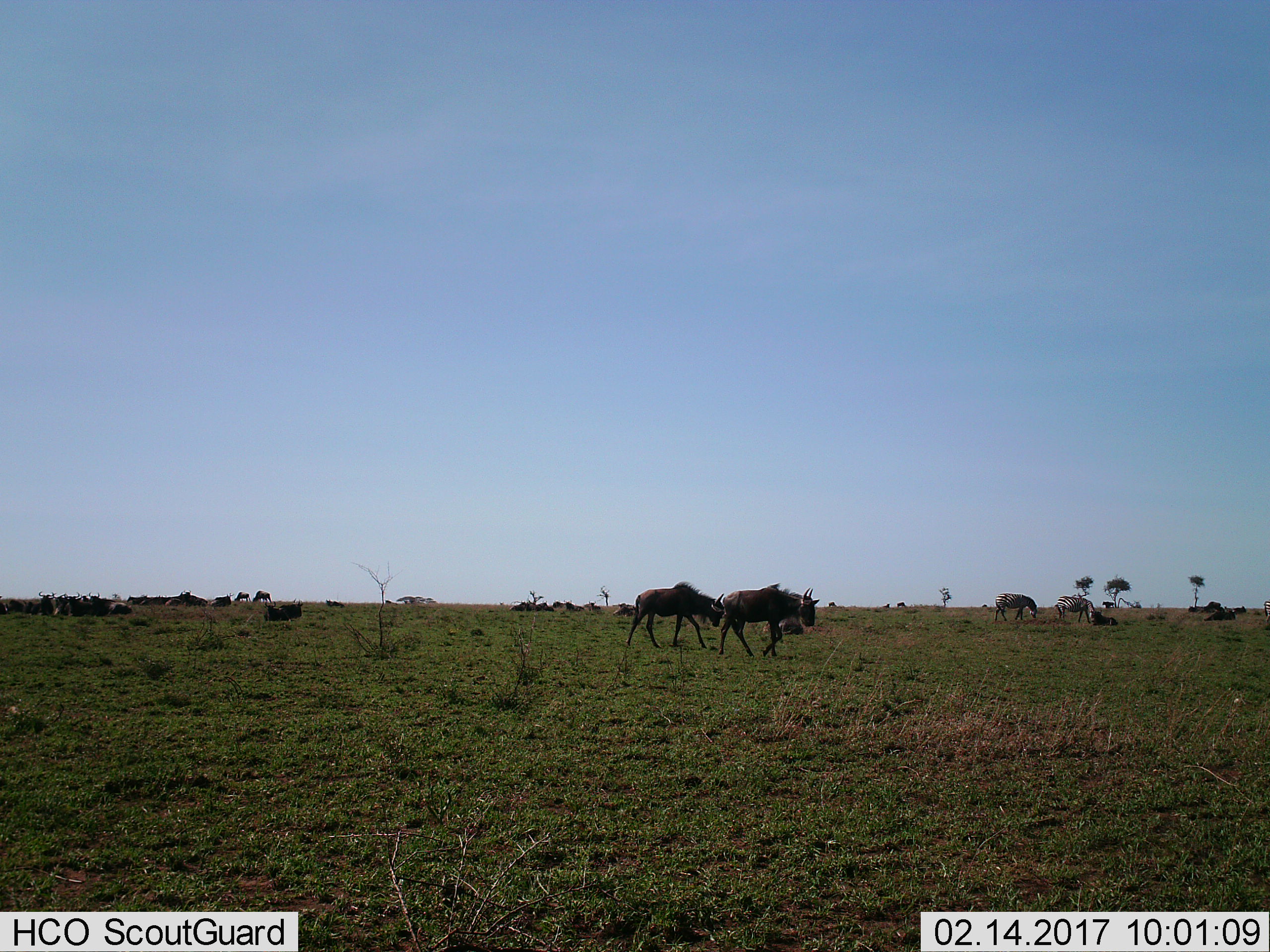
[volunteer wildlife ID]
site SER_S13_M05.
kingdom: Animalia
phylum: Chordata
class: Mammalia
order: Artiodactyla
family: Bovidae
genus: Connochaetes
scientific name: Connochaetes taurinus taurinus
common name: blue wildebeest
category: wildebeestblue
Wildebeestblue (blue wildebeest) (Connochaetes taurinus taurinus), count 11-50. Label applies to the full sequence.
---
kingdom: Animalia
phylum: Chordata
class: Mammalia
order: Perissodactyla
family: Equidae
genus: Equus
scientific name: Equus quagga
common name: plains zebra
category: zebraplains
Zebraplains (plains zebra) (Equus quagga), count 3. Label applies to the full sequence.